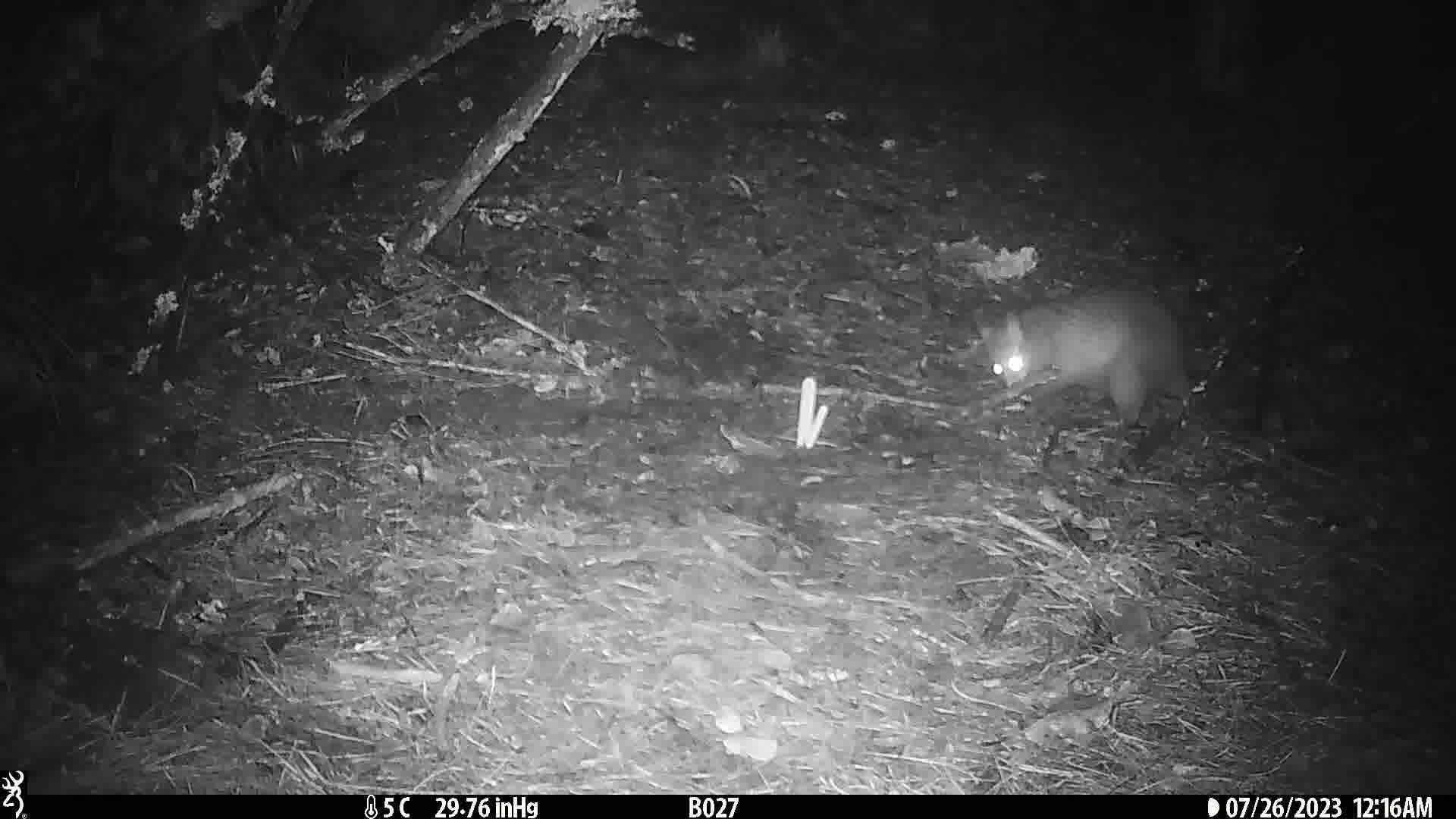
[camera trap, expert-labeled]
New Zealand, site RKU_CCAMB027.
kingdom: Animalia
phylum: Chordata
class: Mammalia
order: Diprotodontia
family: Phalangeridae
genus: Trichosurus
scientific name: Trichosurus vulpecula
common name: common brushtail possum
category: possum